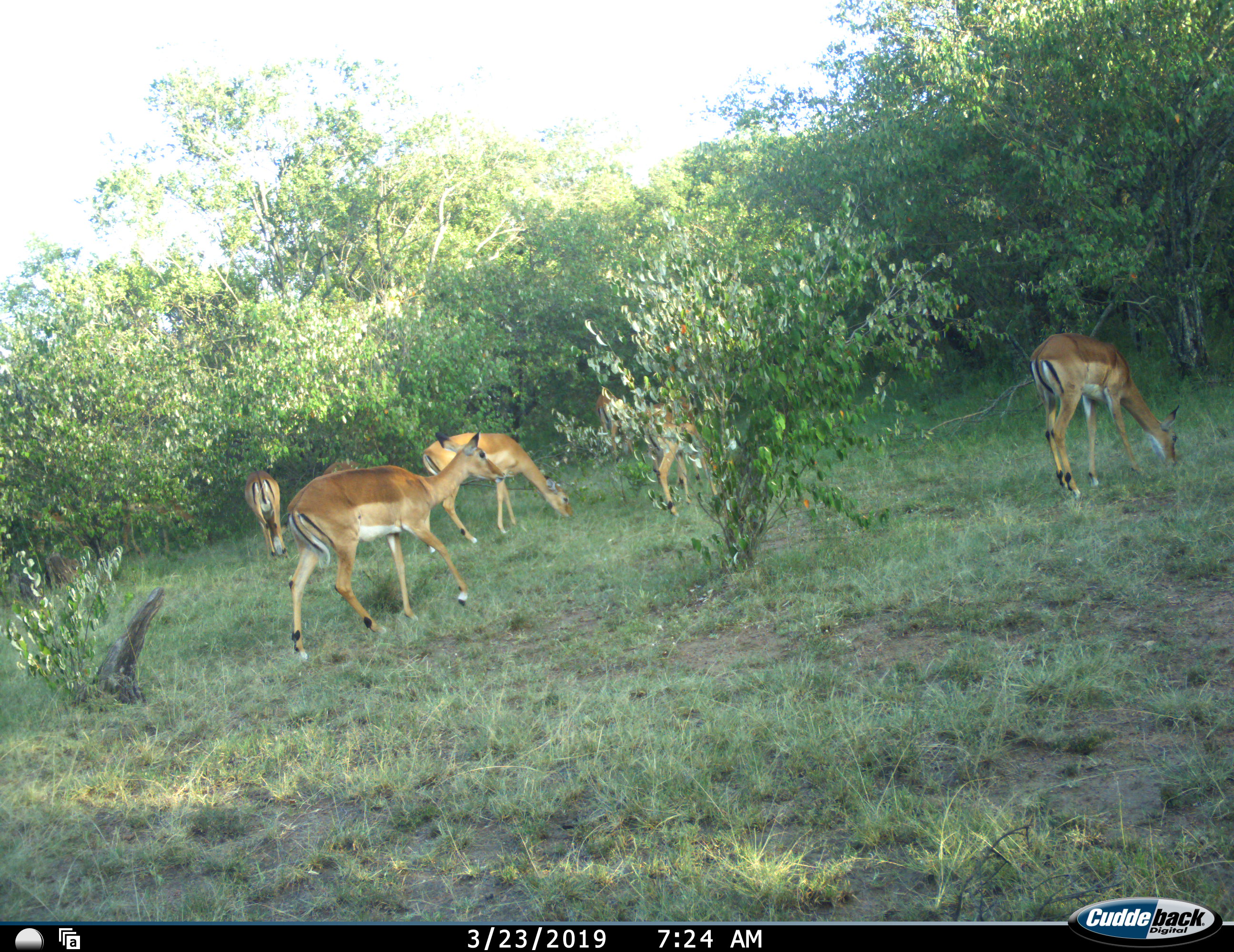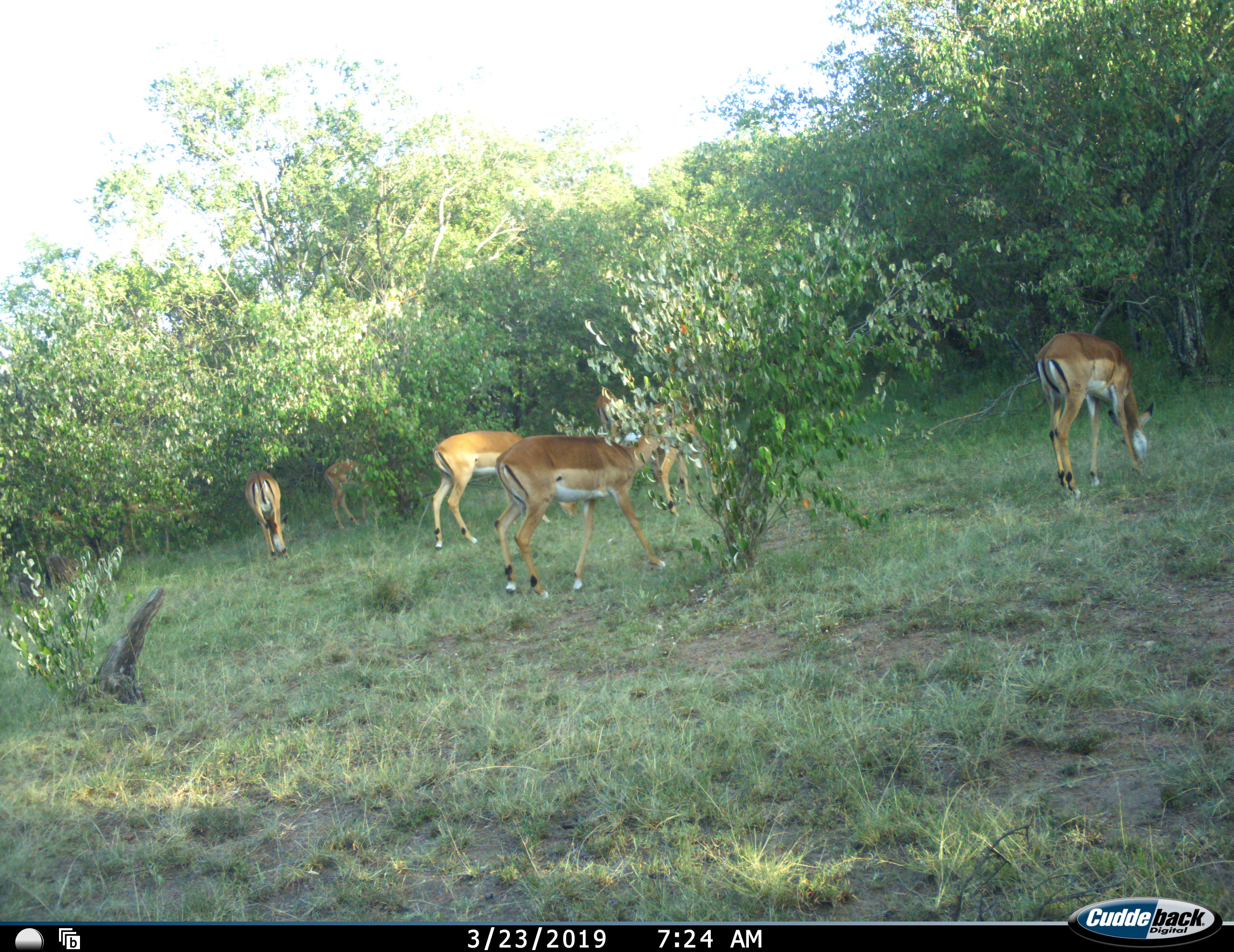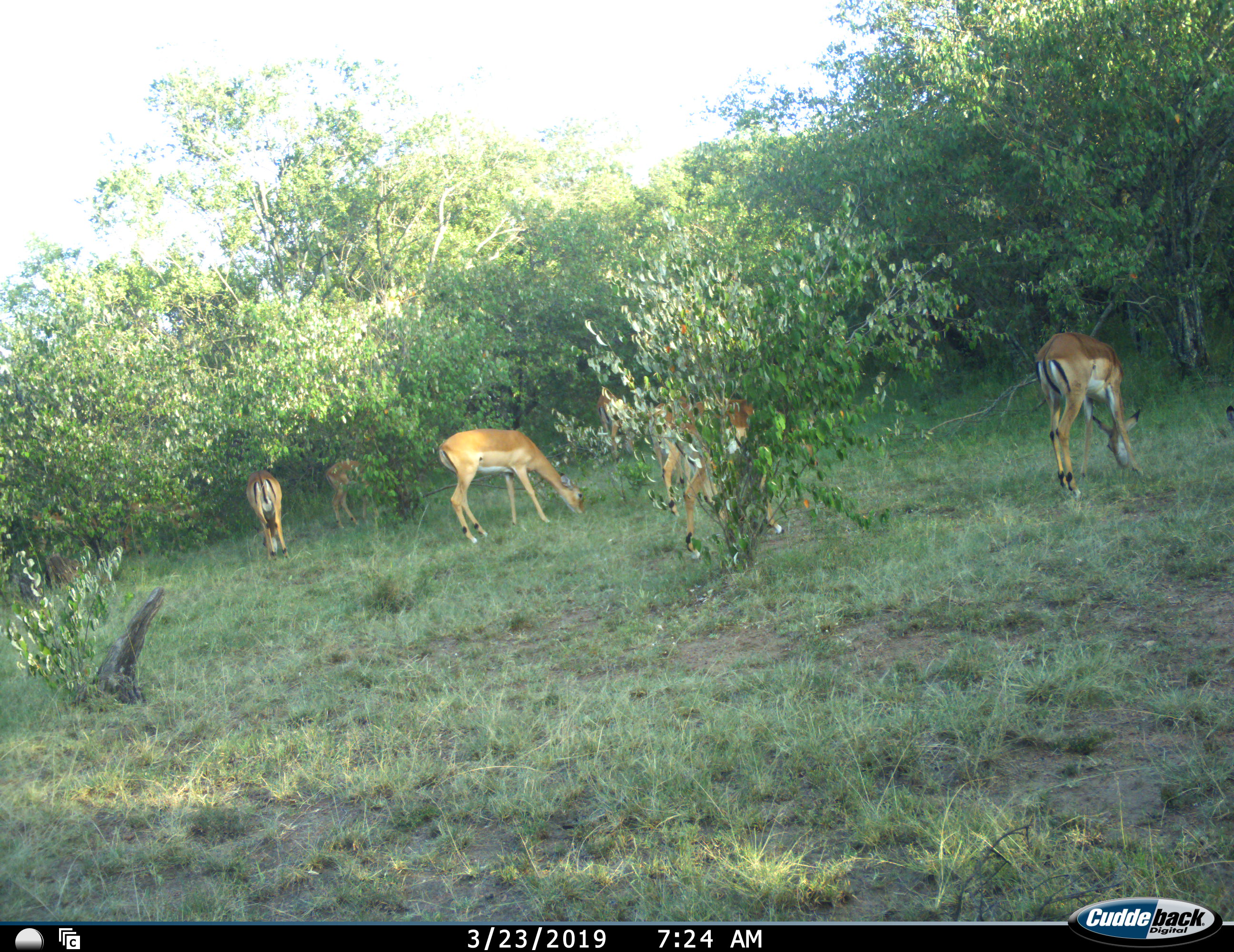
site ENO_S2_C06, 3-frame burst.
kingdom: Animalia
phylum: Chordata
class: Mammalia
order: Artiodactyla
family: Bovidae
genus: Aepyceros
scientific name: Aepyceros melampus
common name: impala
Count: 7.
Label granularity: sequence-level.